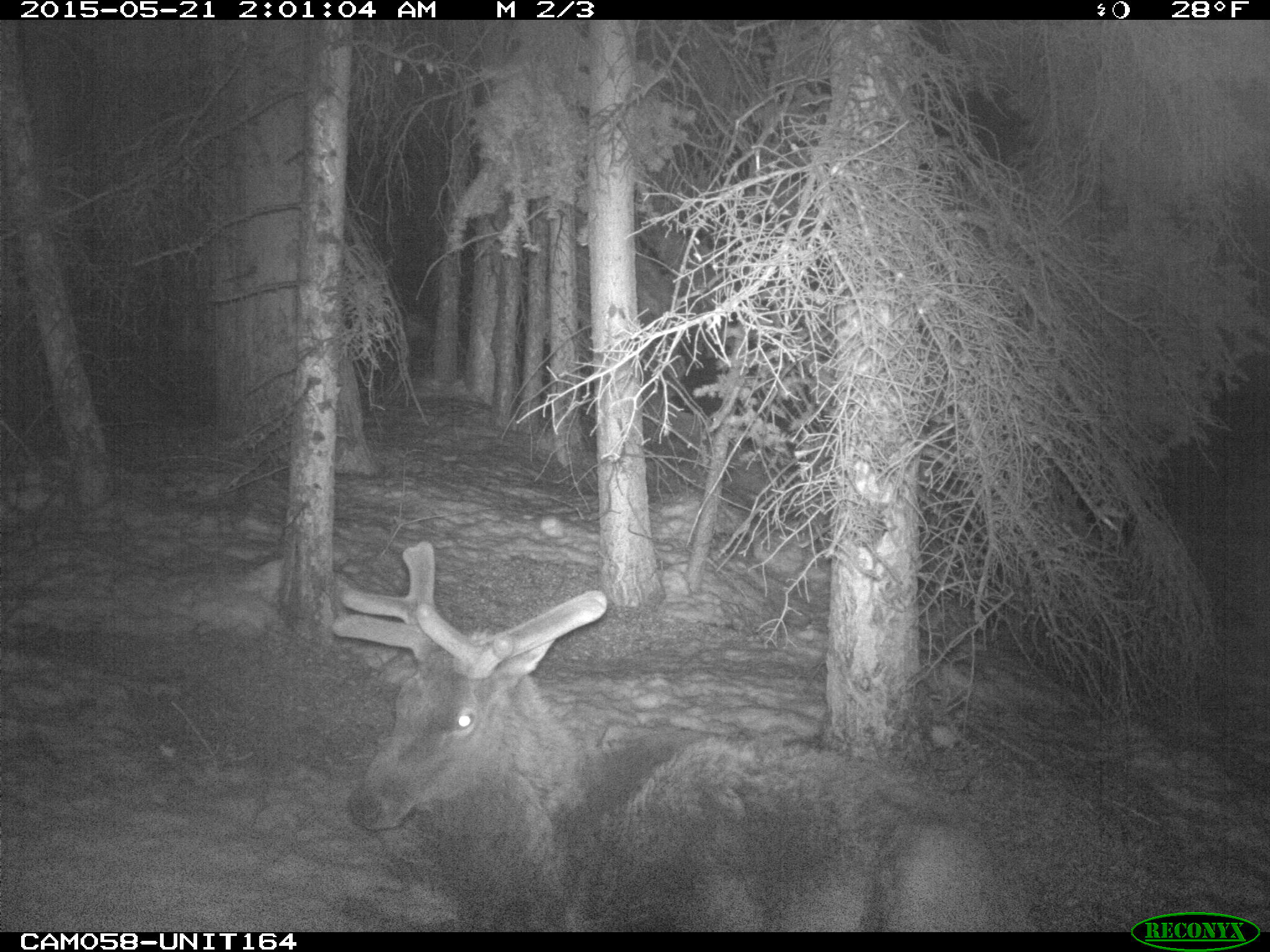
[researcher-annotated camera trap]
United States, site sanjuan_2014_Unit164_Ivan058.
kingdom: Animalia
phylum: Chordata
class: Mammalia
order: Artiodactyla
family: Cervidae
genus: Cervus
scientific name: Cervus elaphus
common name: red deer